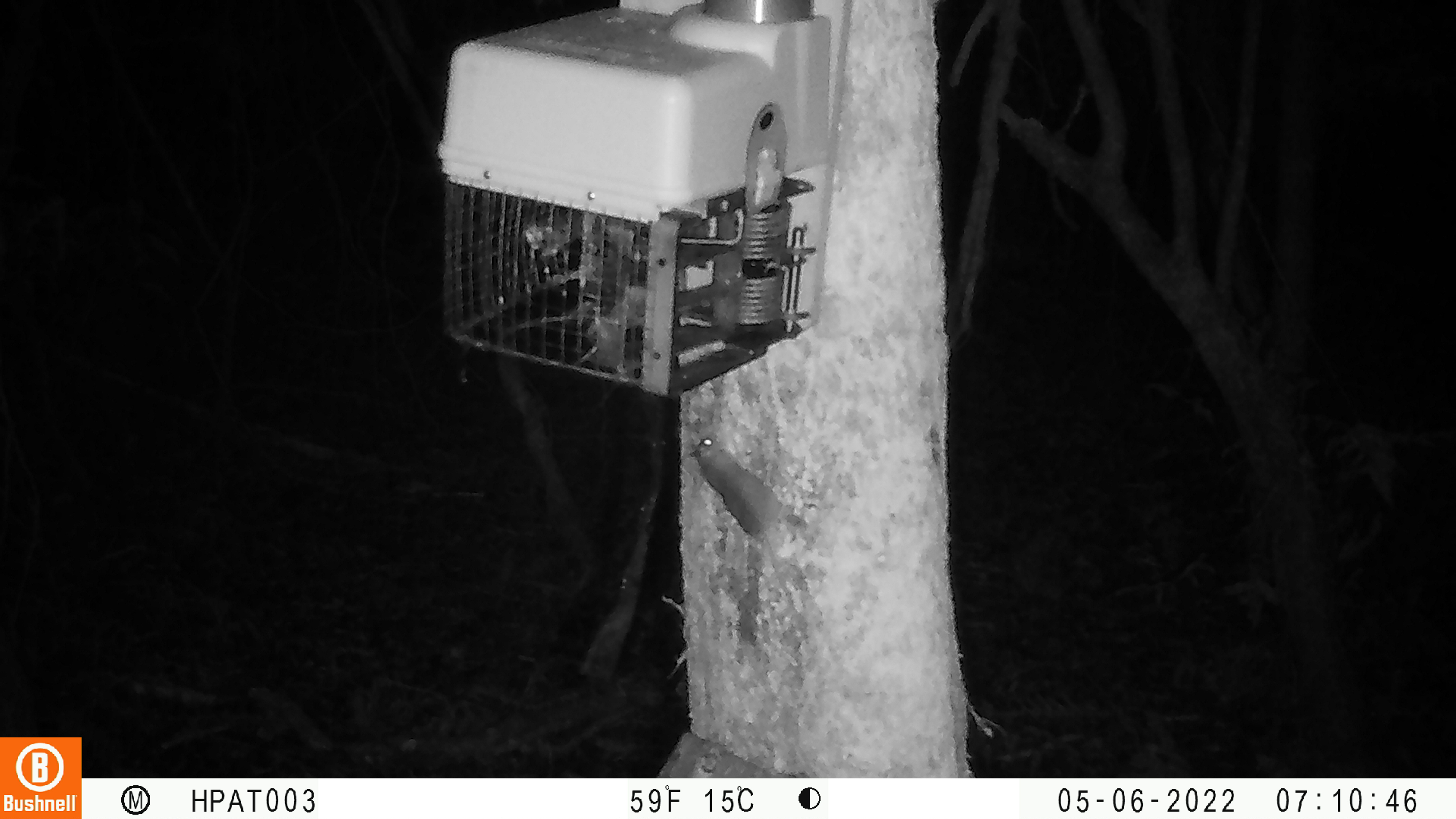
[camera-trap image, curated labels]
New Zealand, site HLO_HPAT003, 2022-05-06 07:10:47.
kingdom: Animalia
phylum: Chordata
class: Mammalia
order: Rodentia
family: Muridae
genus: Mus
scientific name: Mus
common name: mouse